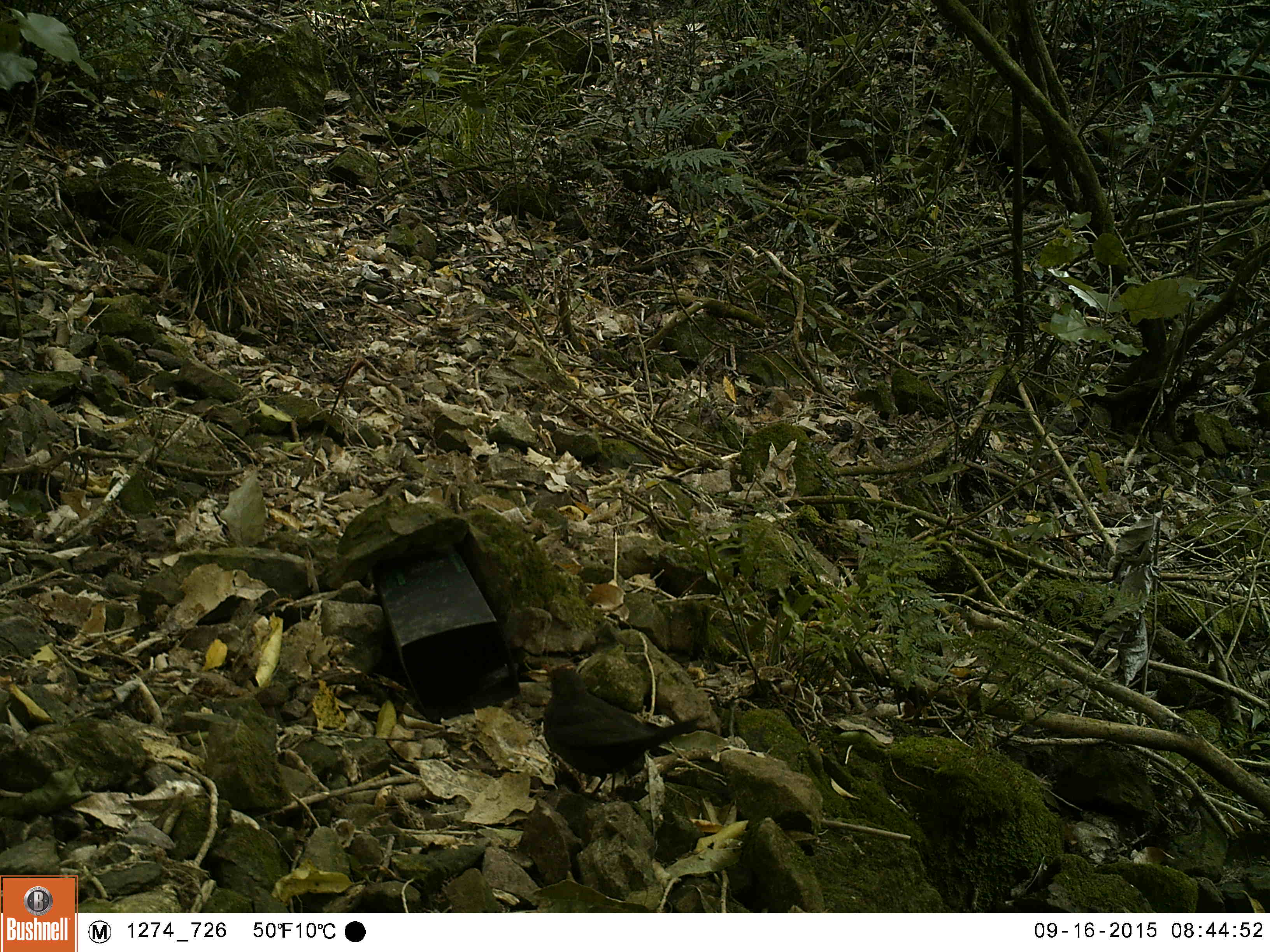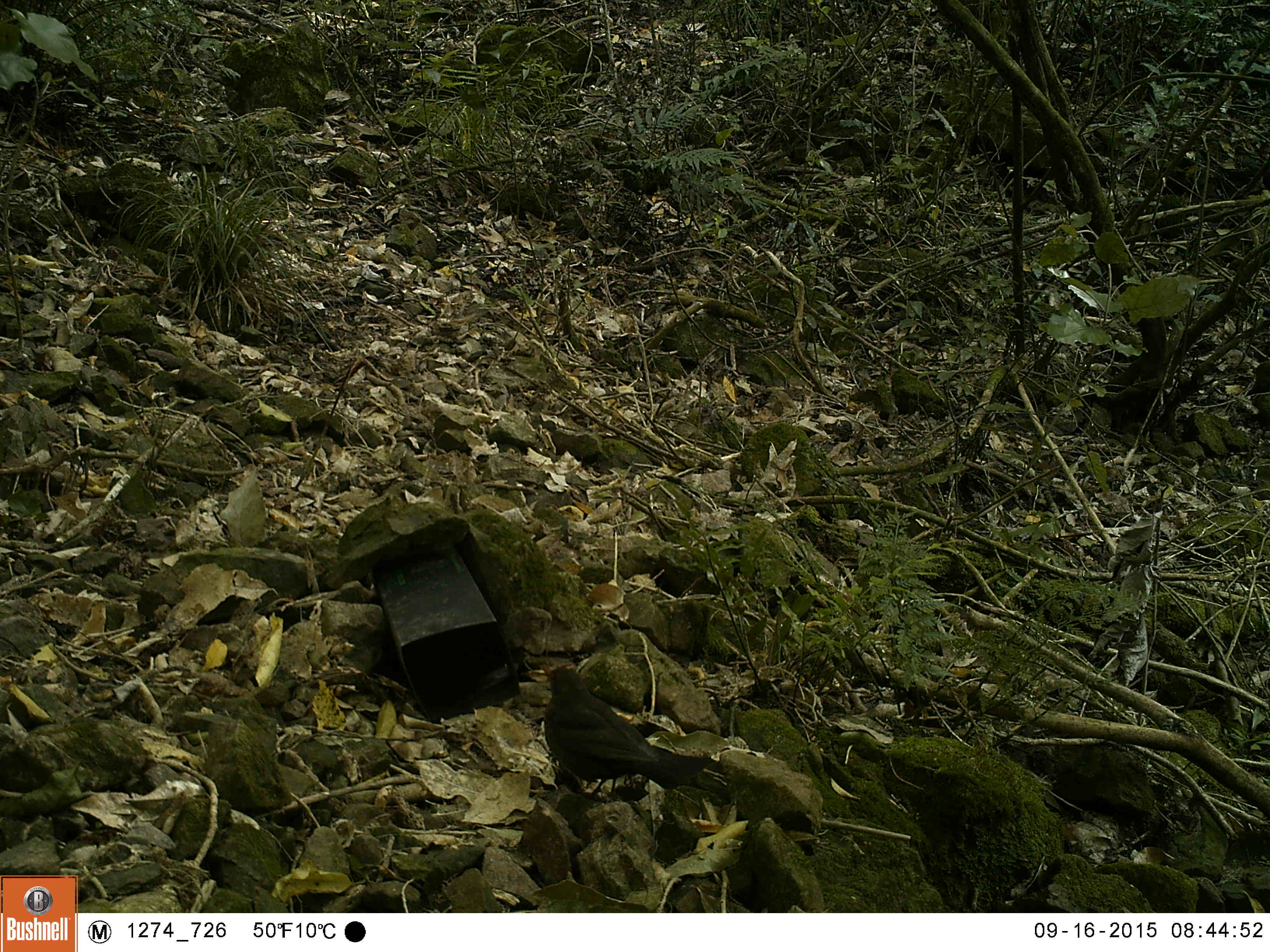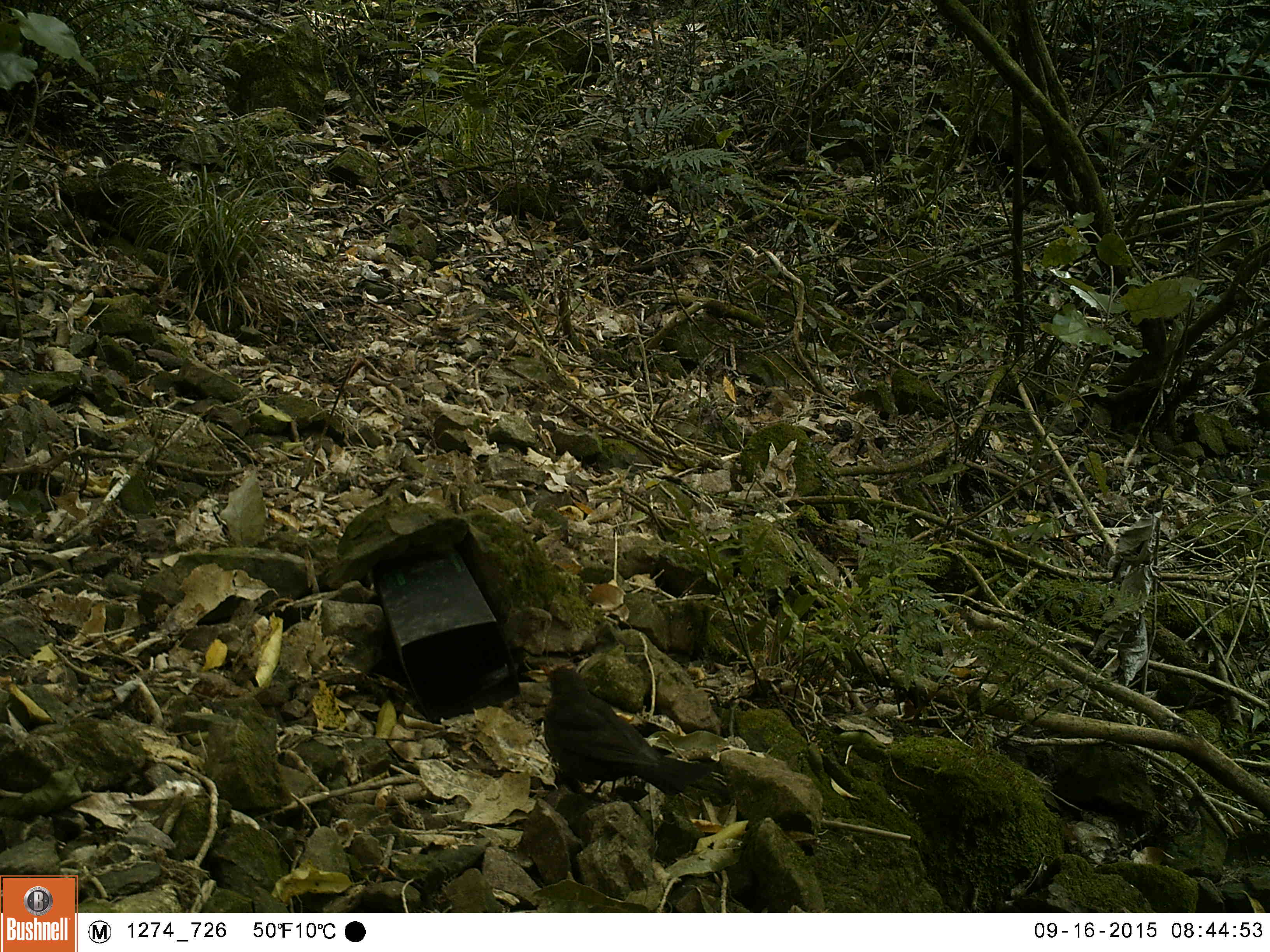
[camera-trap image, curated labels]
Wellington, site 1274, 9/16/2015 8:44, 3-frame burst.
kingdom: Animalia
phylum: Chordata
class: Aves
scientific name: Aves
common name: bird